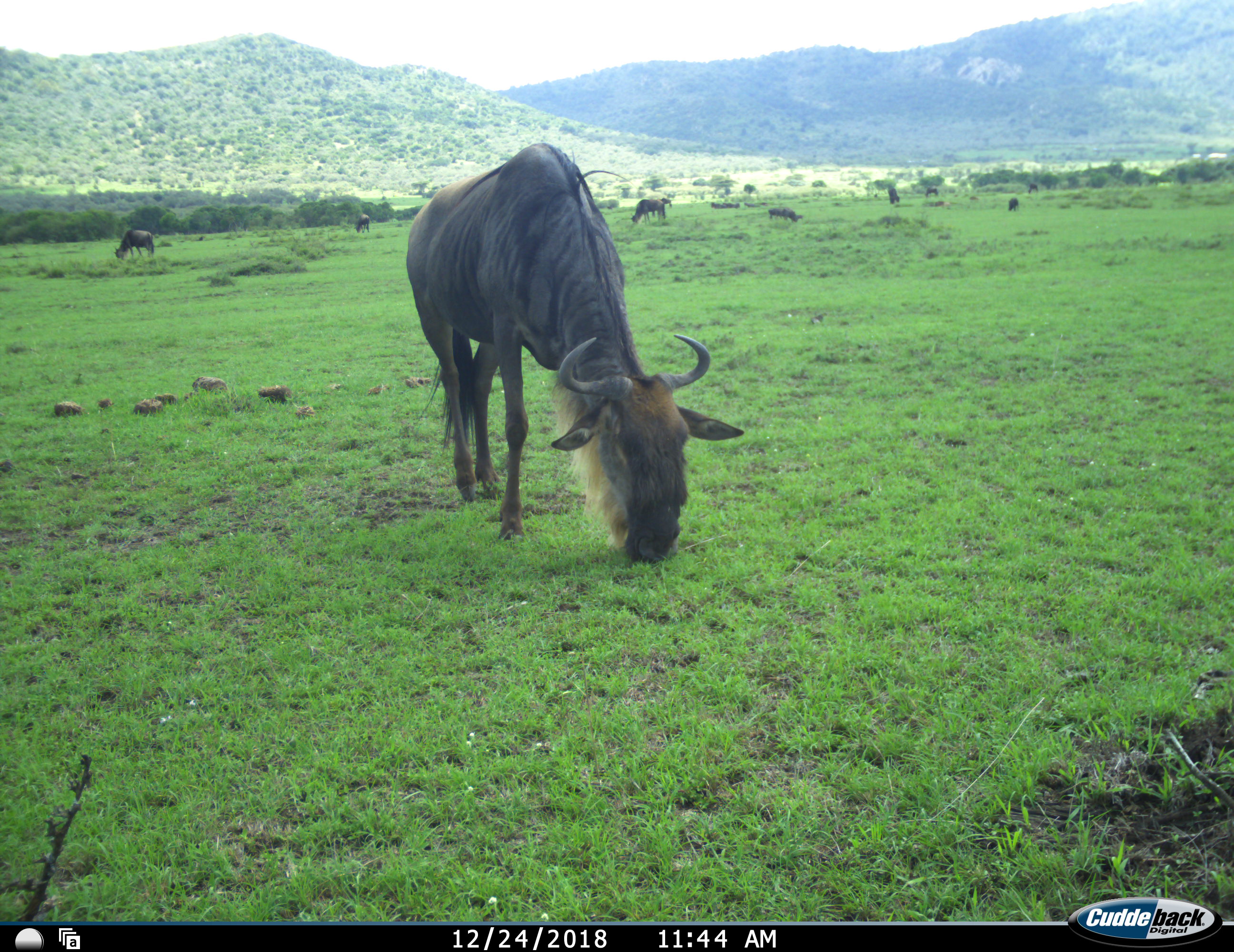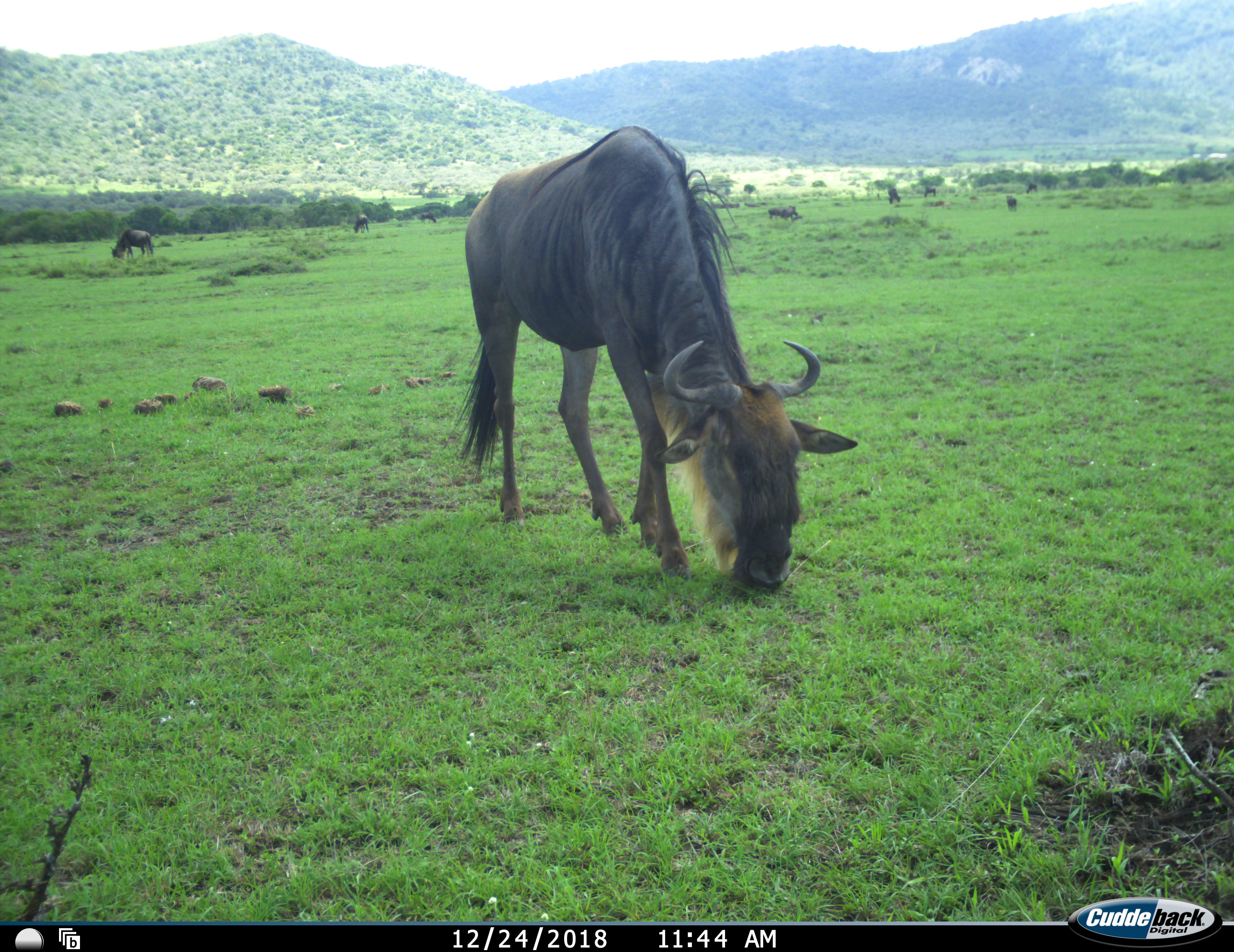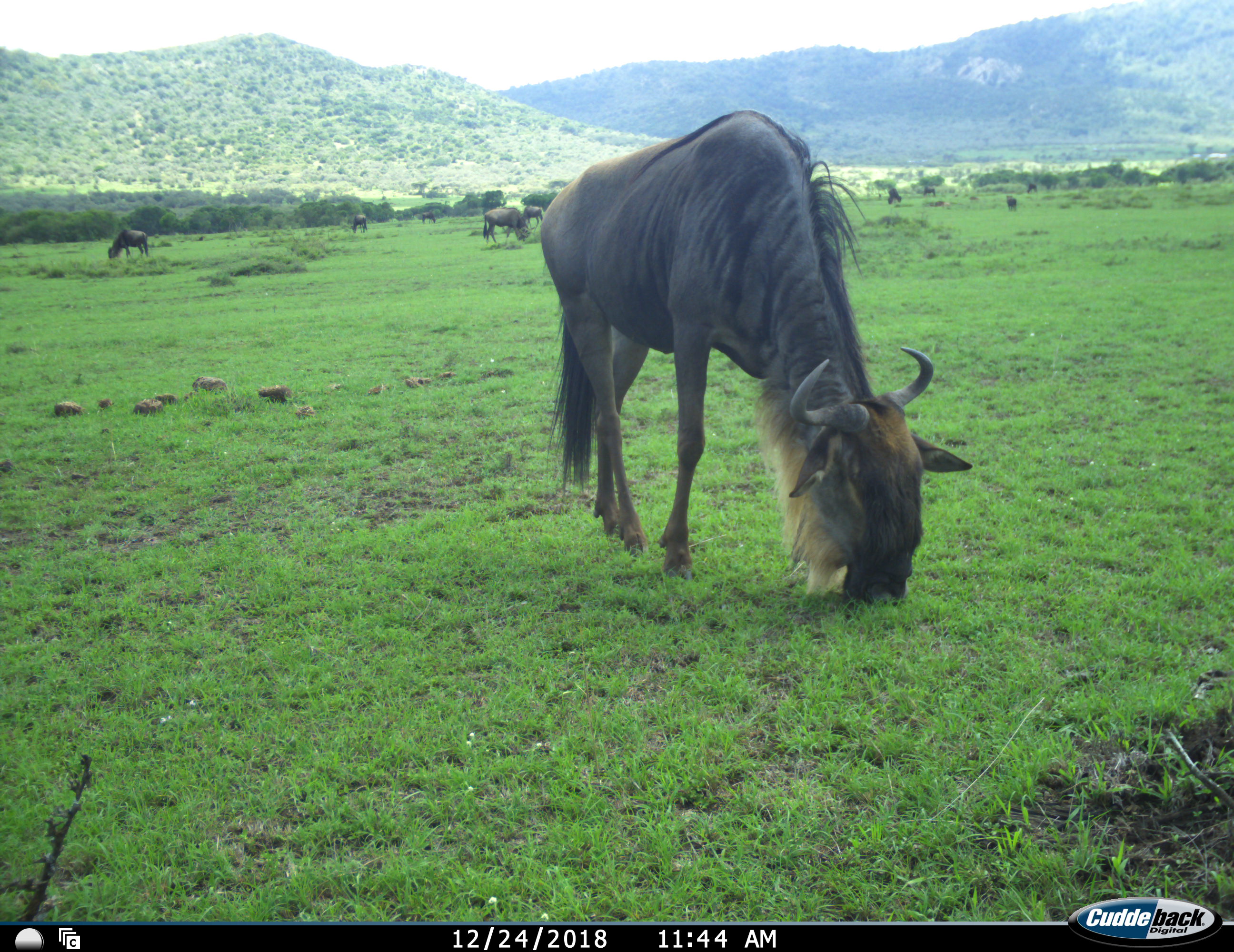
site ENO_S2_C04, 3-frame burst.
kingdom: Animalia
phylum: Chordata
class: Mammalia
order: Artiodactyla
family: Bovidae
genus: Connochaetes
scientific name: Connochaetes taurinus taurinus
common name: blue wildebeest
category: wildebeestblue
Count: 10.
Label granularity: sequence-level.